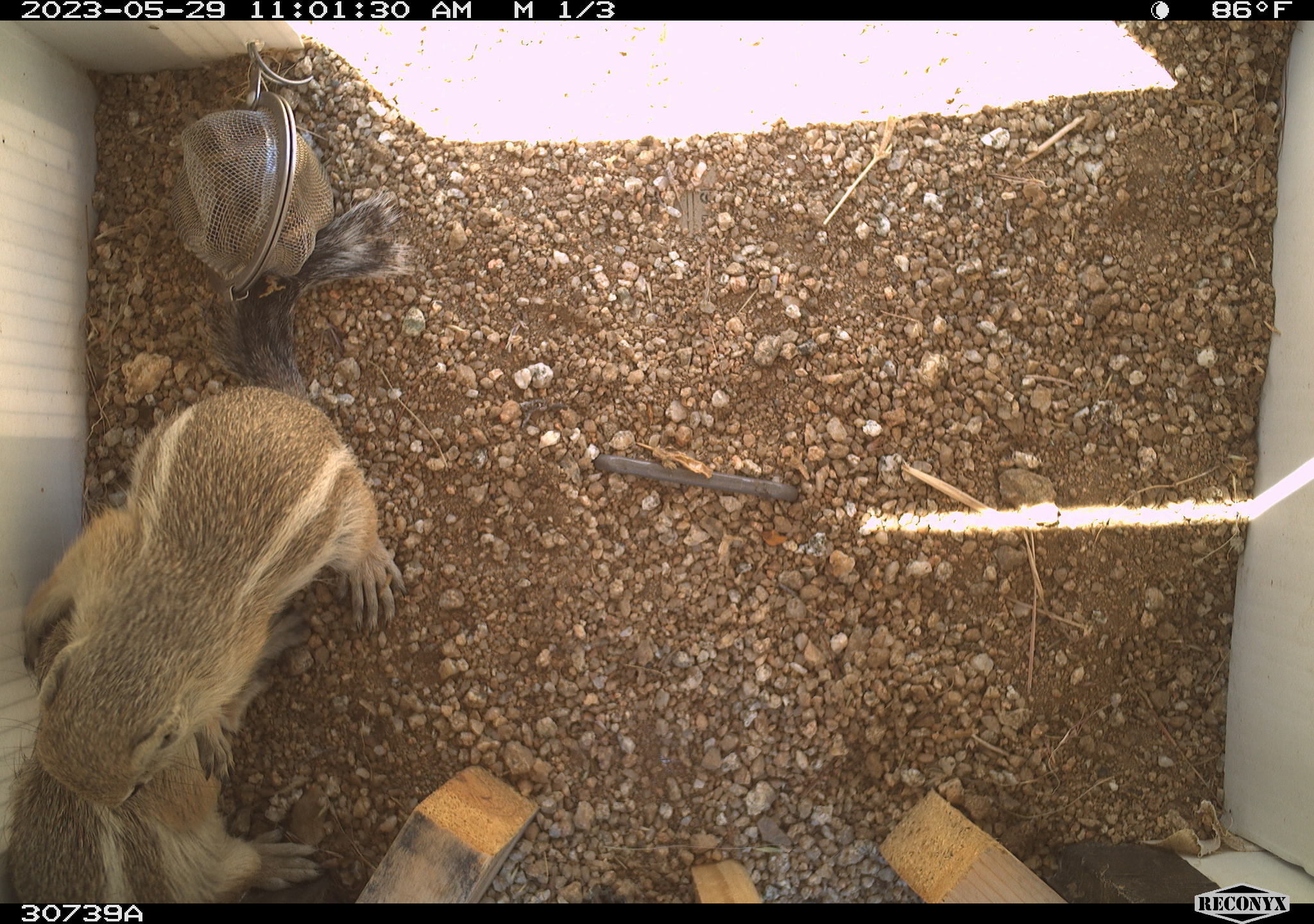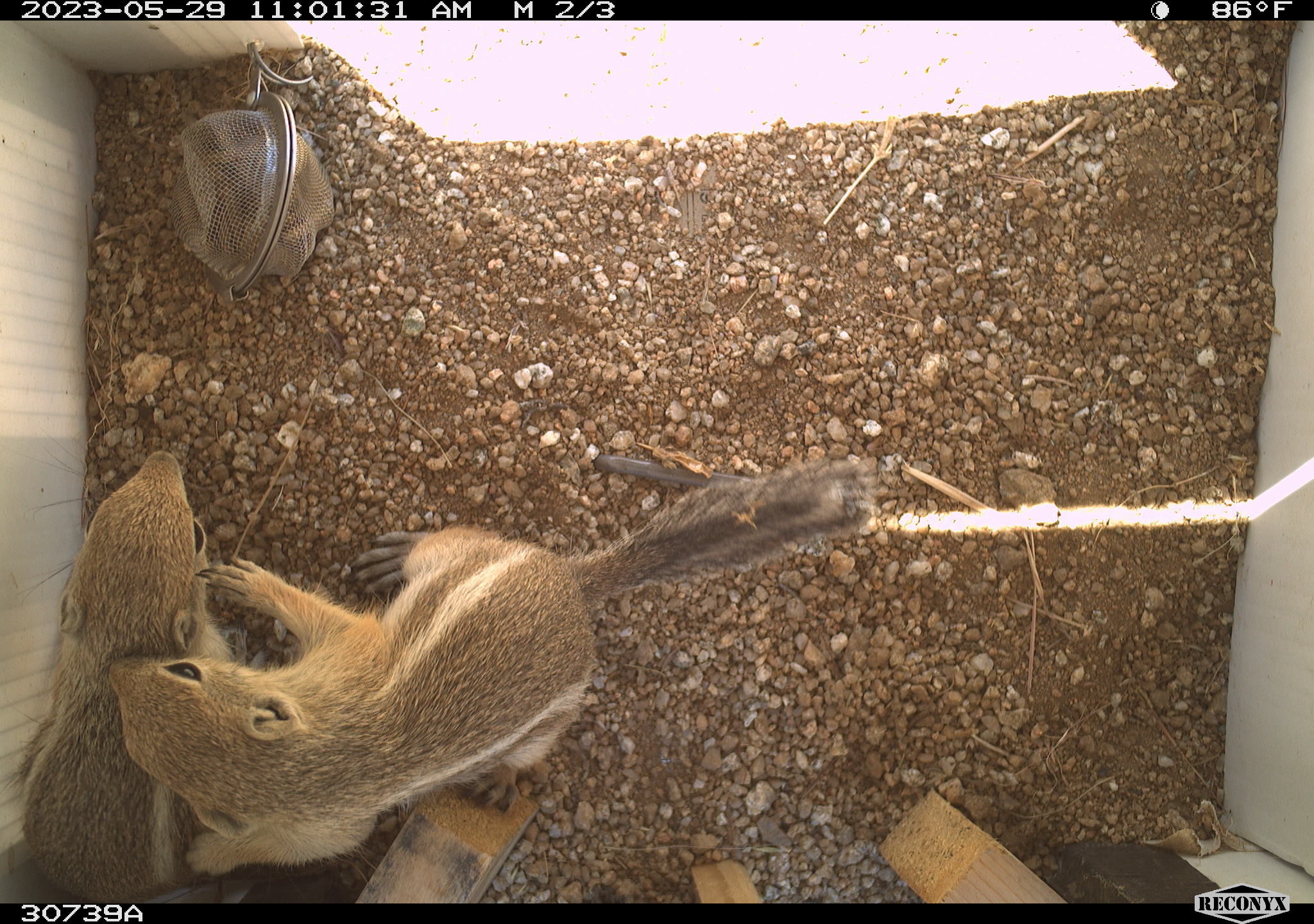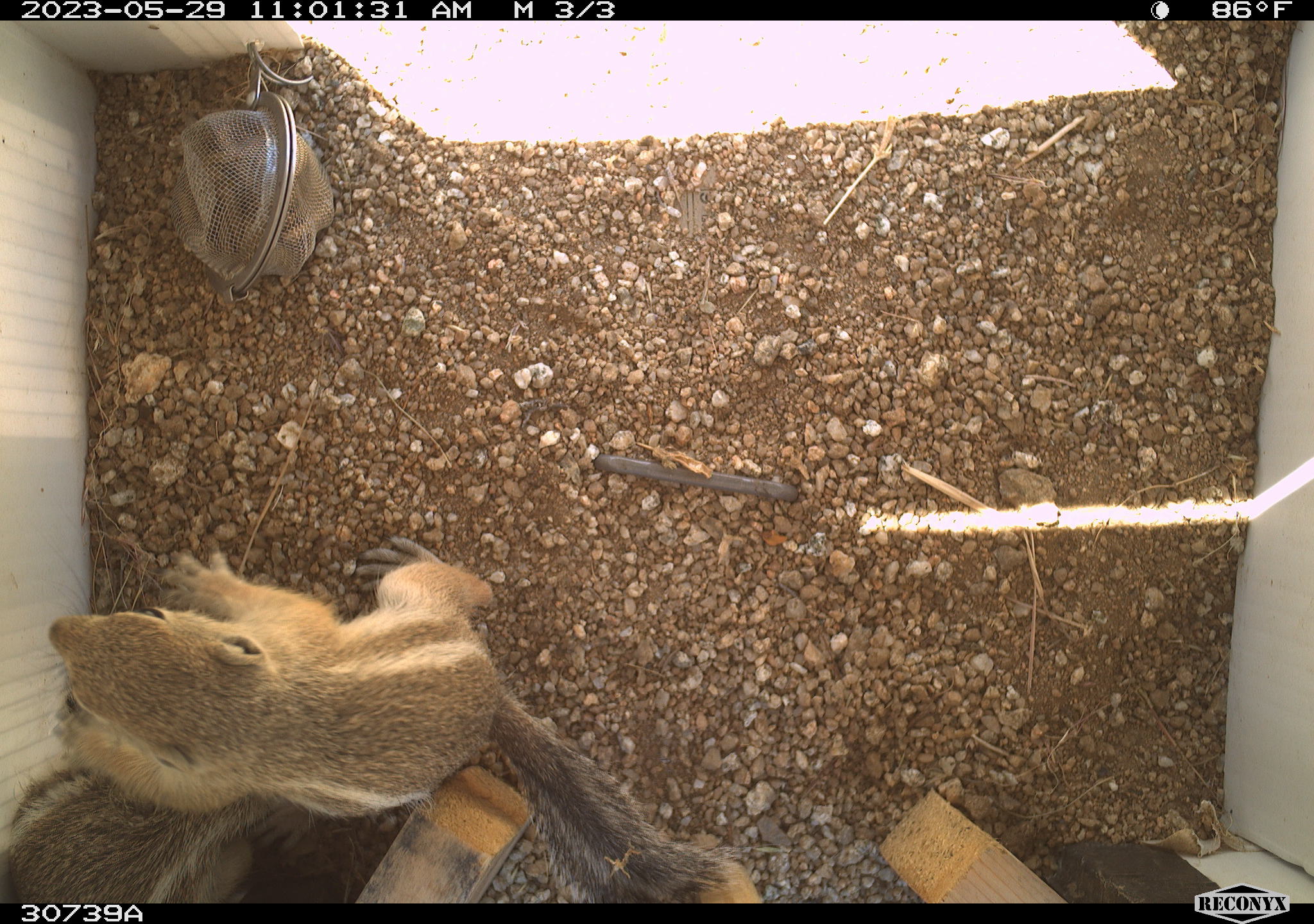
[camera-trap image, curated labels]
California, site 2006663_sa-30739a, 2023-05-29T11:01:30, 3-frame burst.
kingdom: Animalia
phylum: Chordata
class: Mammalia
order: Rodentia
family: Sciuridae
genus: Ammospermophilus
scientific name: Ammospermophilus leucurus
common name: white-tailed antelope squirrel